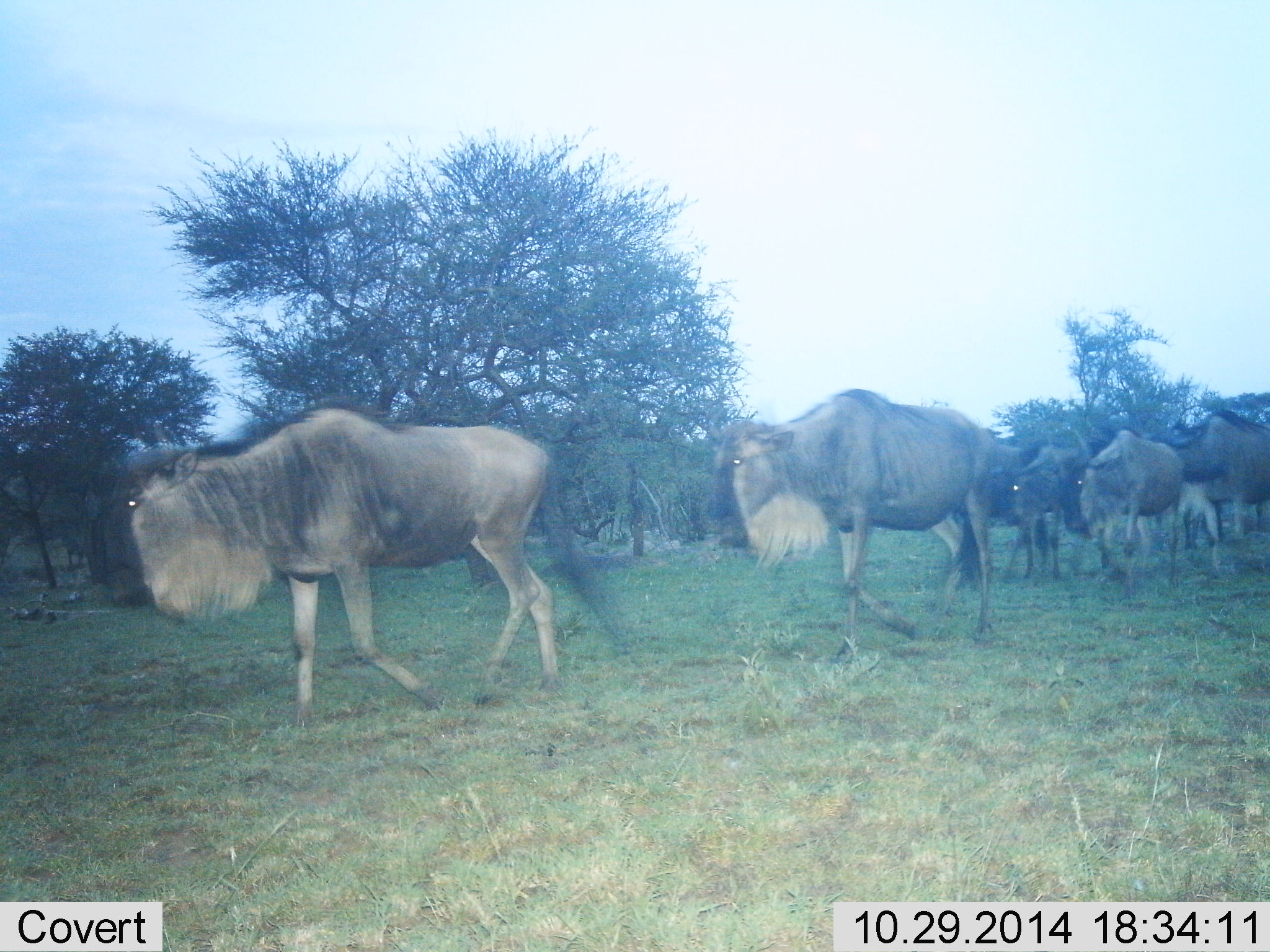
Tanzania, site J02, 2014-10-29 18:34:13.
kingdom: Animalia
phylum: Chordata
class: Mammalia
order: Artiodactyla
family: Bovidae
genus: Connochaetes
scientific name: Connochaetes taurinus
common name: blue wildebeest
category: wildebeest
Wildebeest (blue wildebeest) (Connochaetes taurinus), count 7. Behavior (volunteer vote fractions): standing 10%, resting 0%, moving 90%, interacting 0%. Young present (vote fraction): 0%. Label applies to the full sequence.